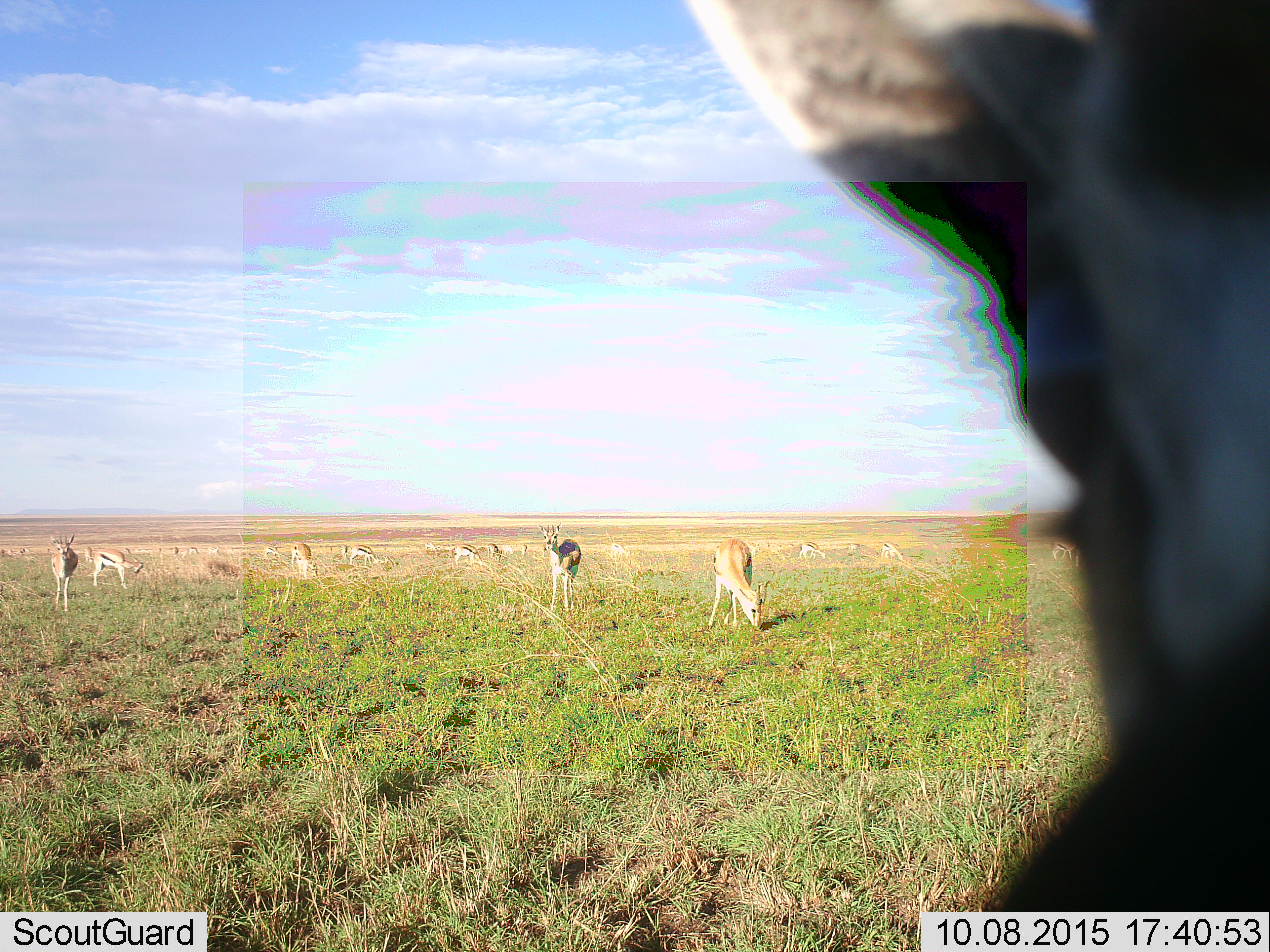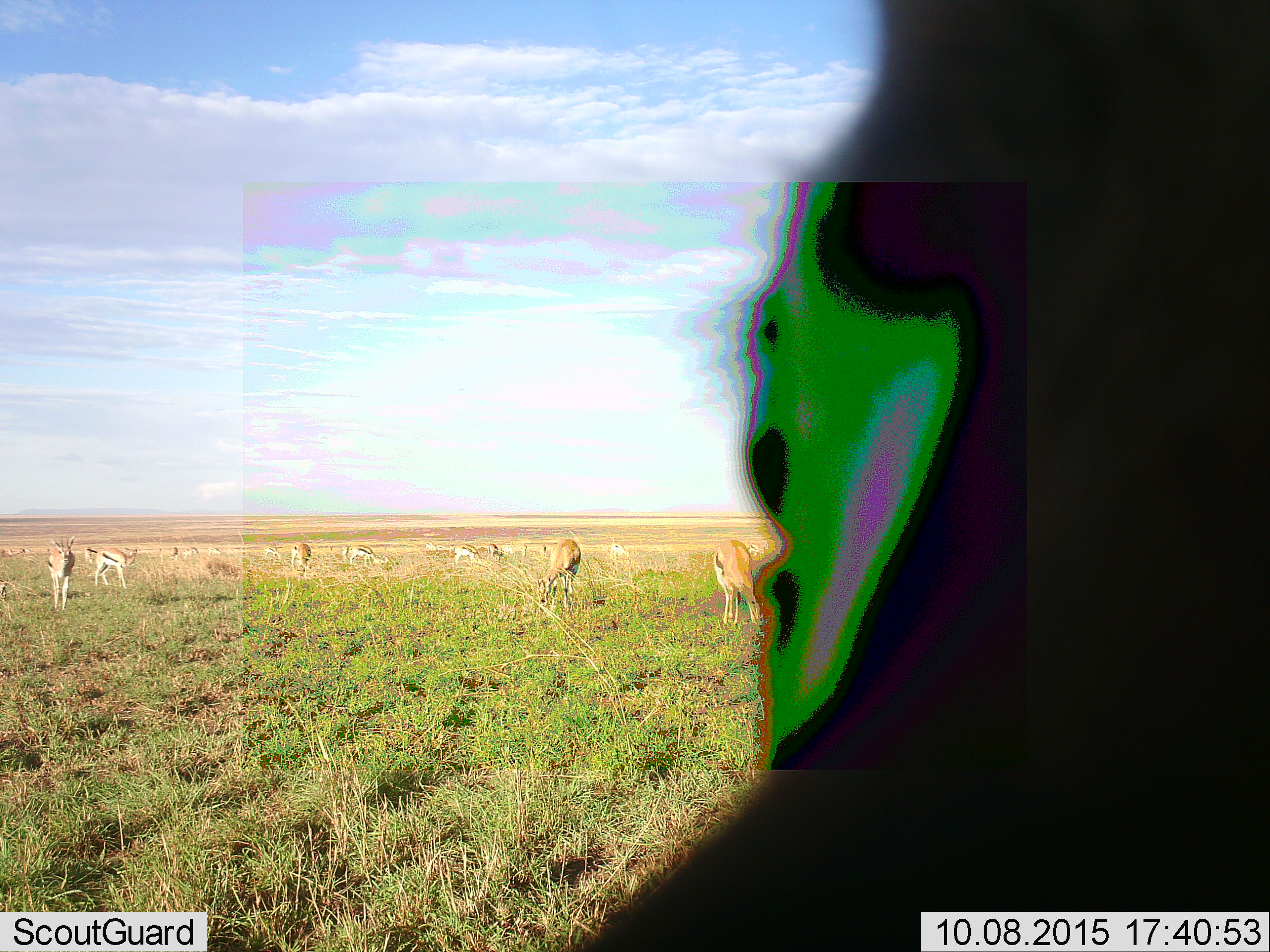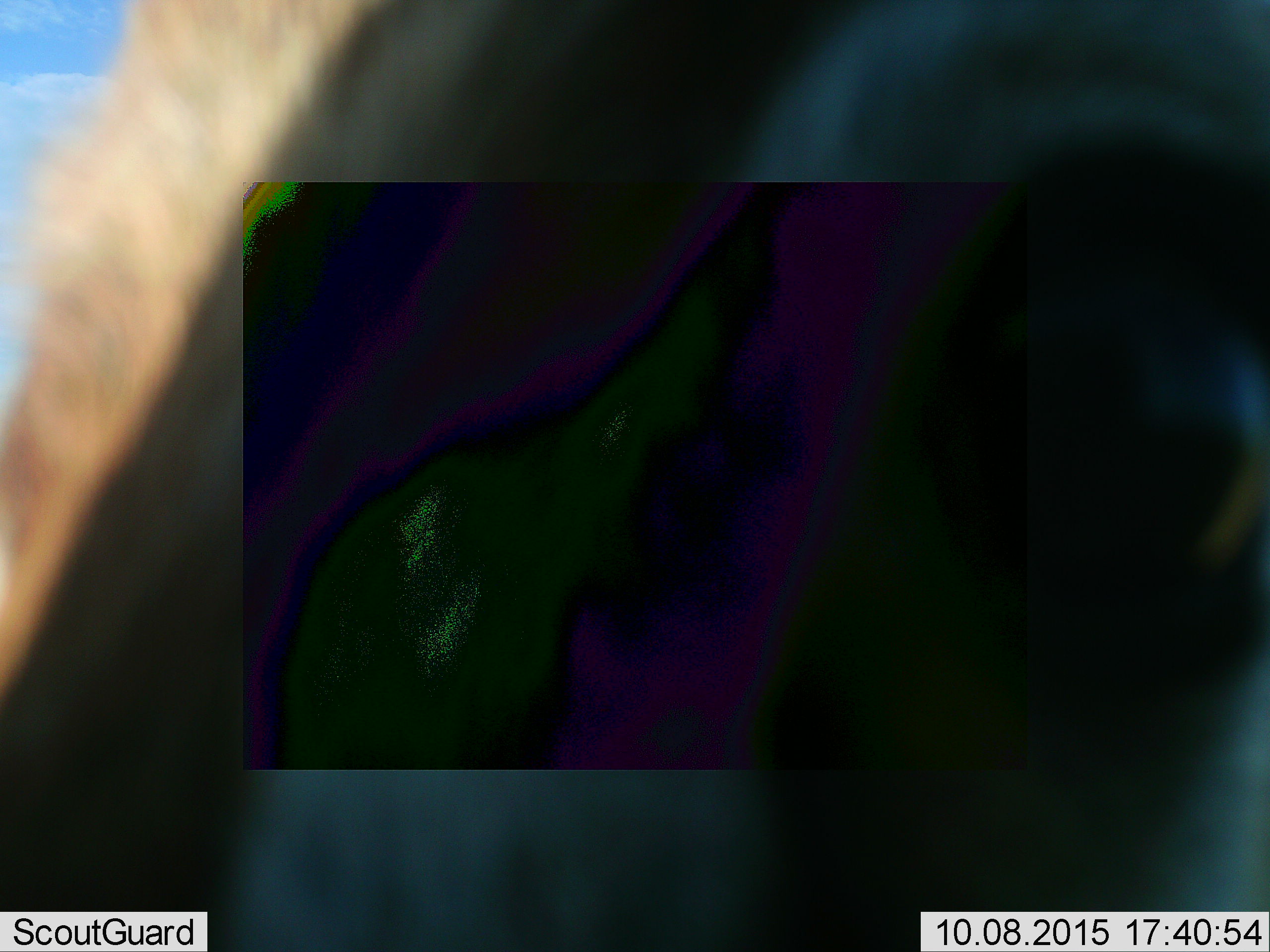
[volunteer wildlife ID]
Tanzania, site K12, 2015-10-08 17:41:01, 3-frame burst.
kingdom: Animalia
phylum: Chordata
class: Mammalia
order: Artiodactyla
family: Bovidae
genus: Eudorcas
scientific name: Eudorcas thomsonii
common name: thomson's gazelle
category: gazellethomsons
Gazellethomsons (thomson's gazelle) (Eudorcas thomsonii), count 11-50. Behavior (volunteer vote fractions): standing 57%, resting 0%, moving 29%, interacting 0%. Young present (vote fraction): 14%. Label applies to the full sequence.